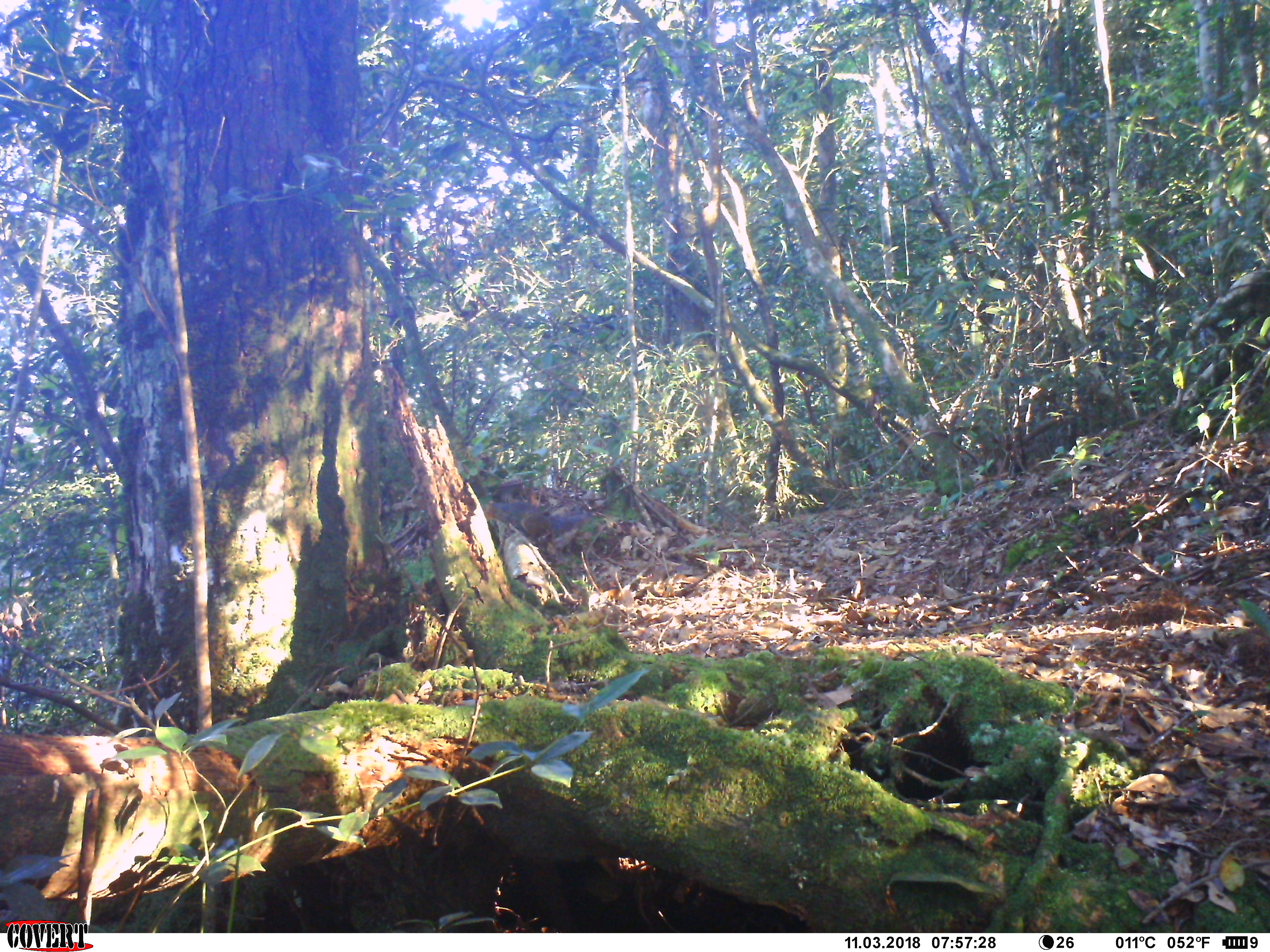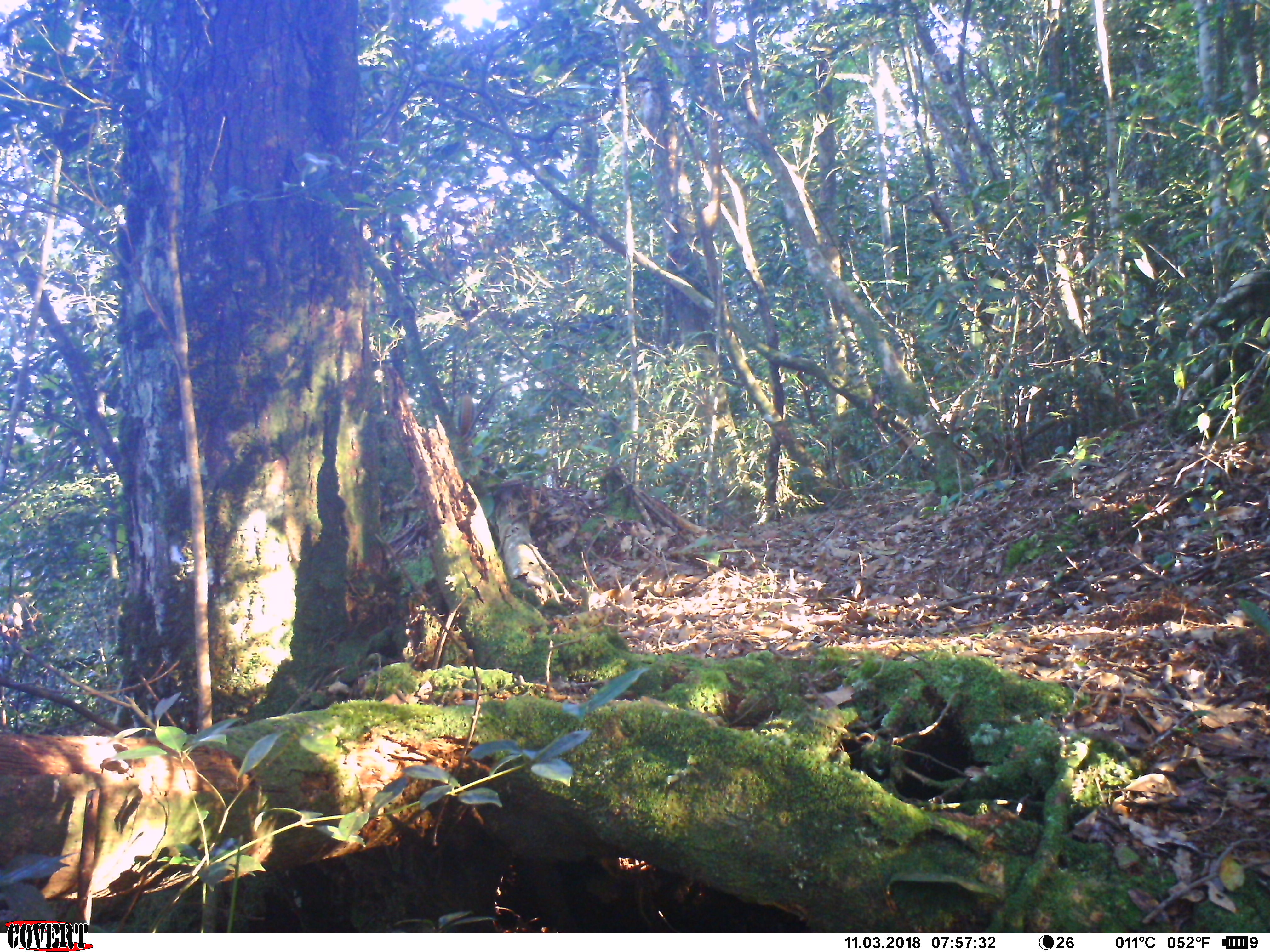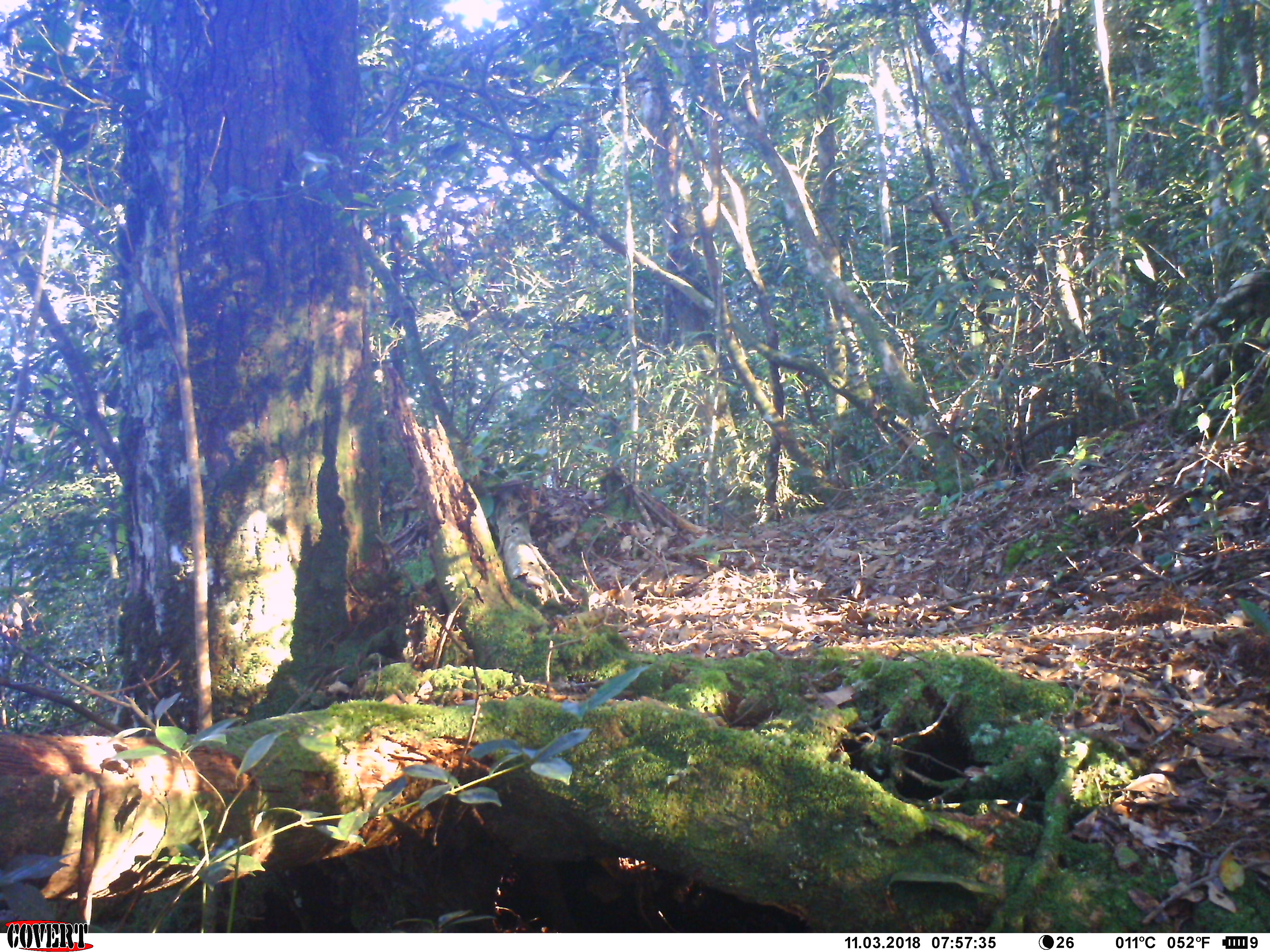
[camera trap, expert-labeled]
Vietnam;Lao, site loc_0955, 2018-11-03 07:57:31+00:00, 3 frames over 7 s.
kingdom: Animalia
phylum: Chordata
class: Mammalia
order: Rodentia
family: Sciuridae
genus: Dremomys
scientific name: Dremomys rufigenis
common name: red-cheeked squirrel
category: red cheeked squirrel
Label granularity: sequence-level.